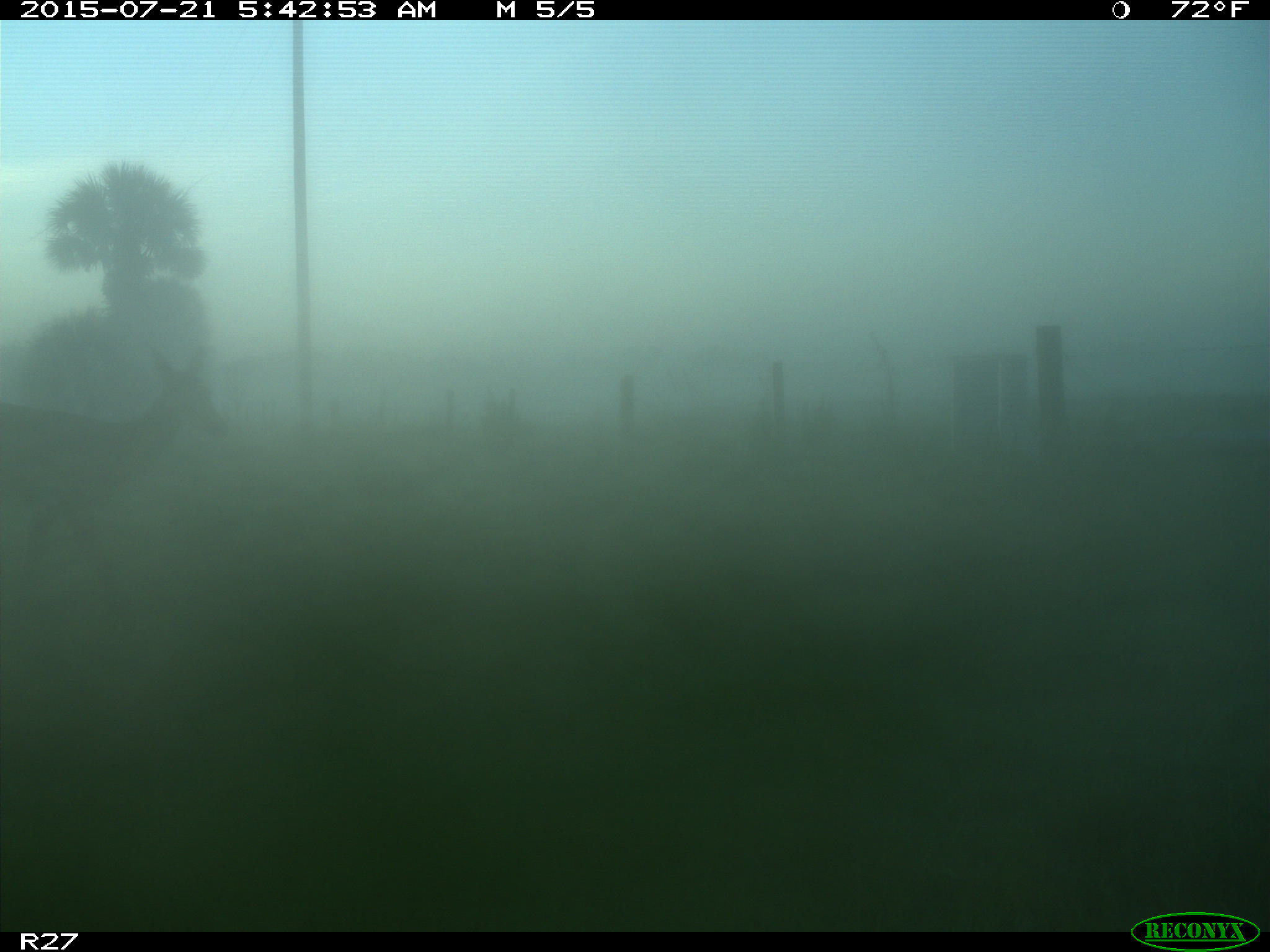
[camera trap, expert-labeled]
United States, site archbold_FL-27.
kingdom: Animalia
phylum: Chordata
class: Mammalia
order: Artiodactyla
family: Cervidae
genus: Odocoileus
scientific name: Odocoileus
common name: deer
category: unidentified deer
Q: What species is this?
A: Unidentified deer (deer) (Odocoileus).